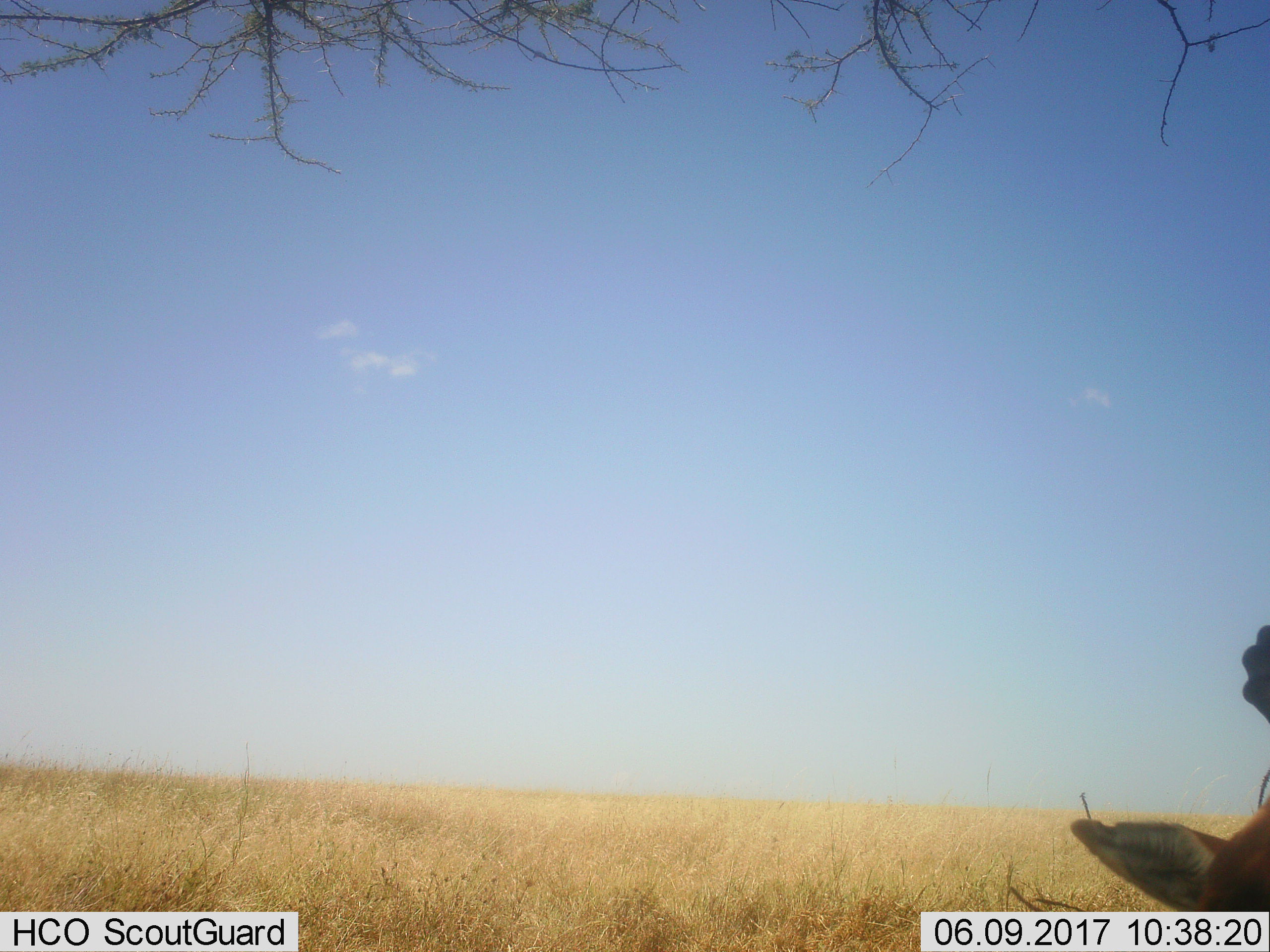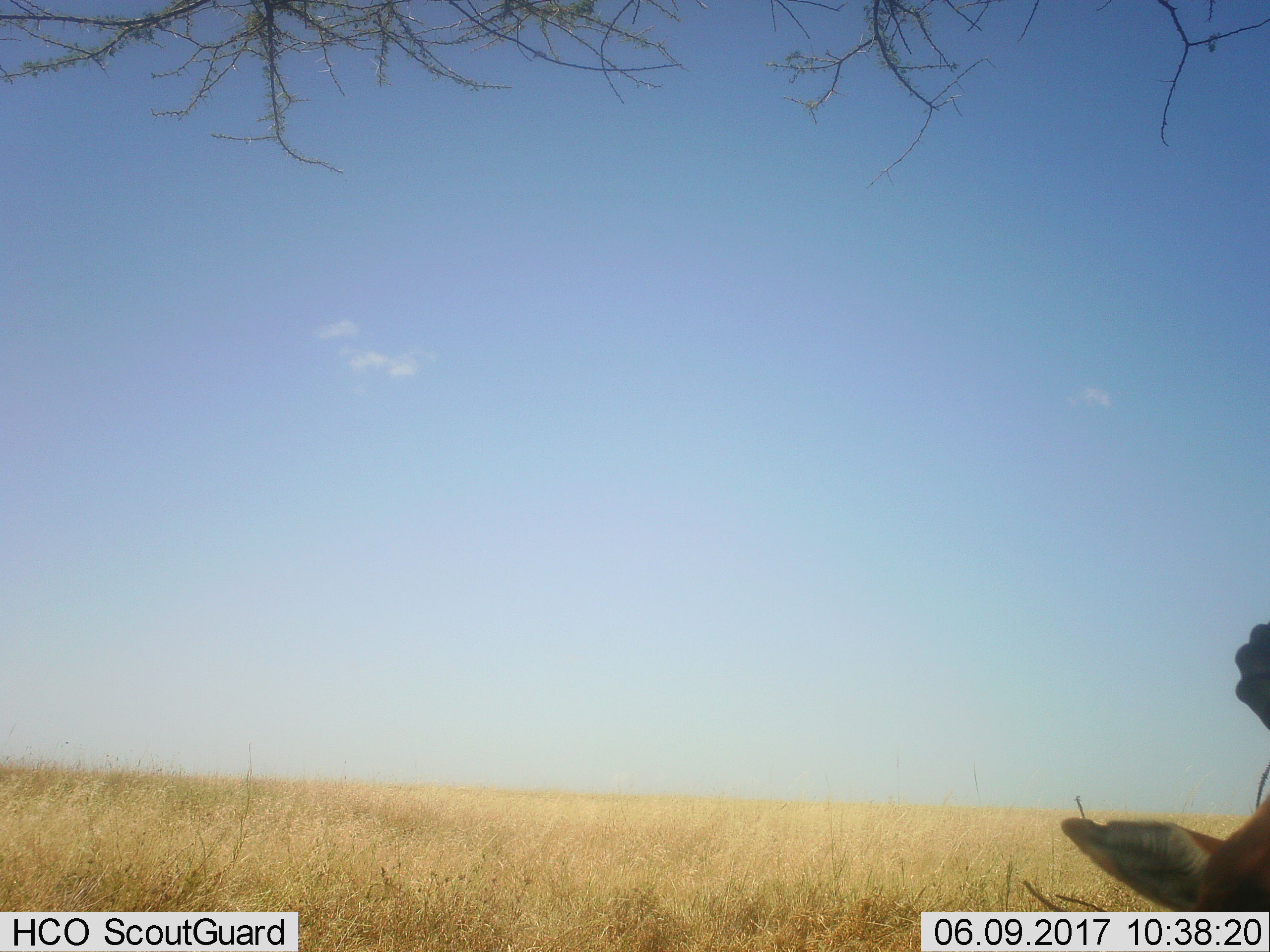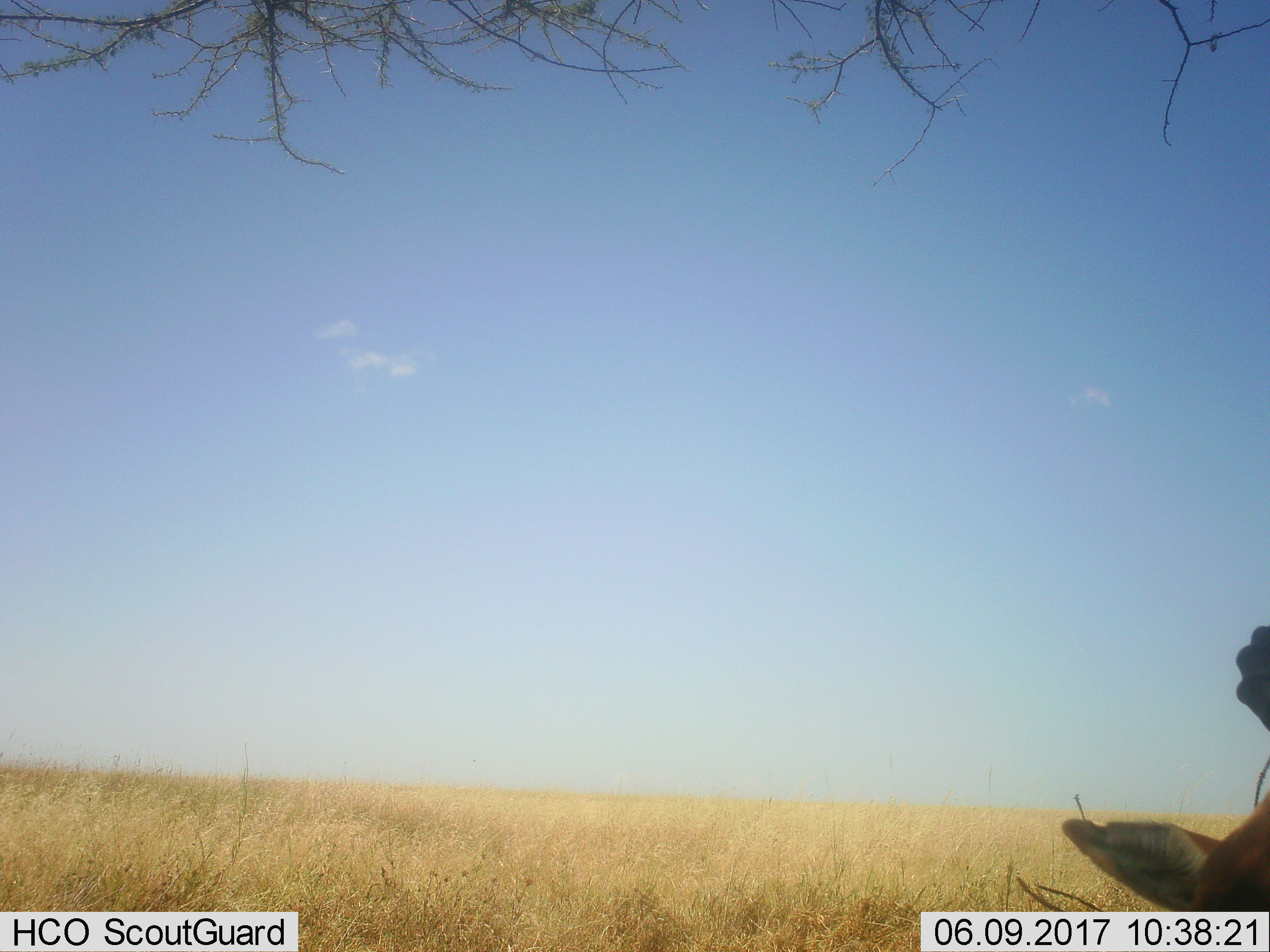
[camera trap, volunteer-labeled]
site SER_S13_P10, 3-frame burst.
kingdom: Animalia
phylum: Chordata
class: Mammalia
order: Artiodactyla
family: Bovidae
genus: Eudorcas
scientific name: Eudorcas thomsonii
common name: thomson's gazelle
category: gazellethomsons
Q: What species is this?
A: Gazellethomsons (thomson's gazelle) (Eudorcas thomsonii).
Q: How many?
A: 1.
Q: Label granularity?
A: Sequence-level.